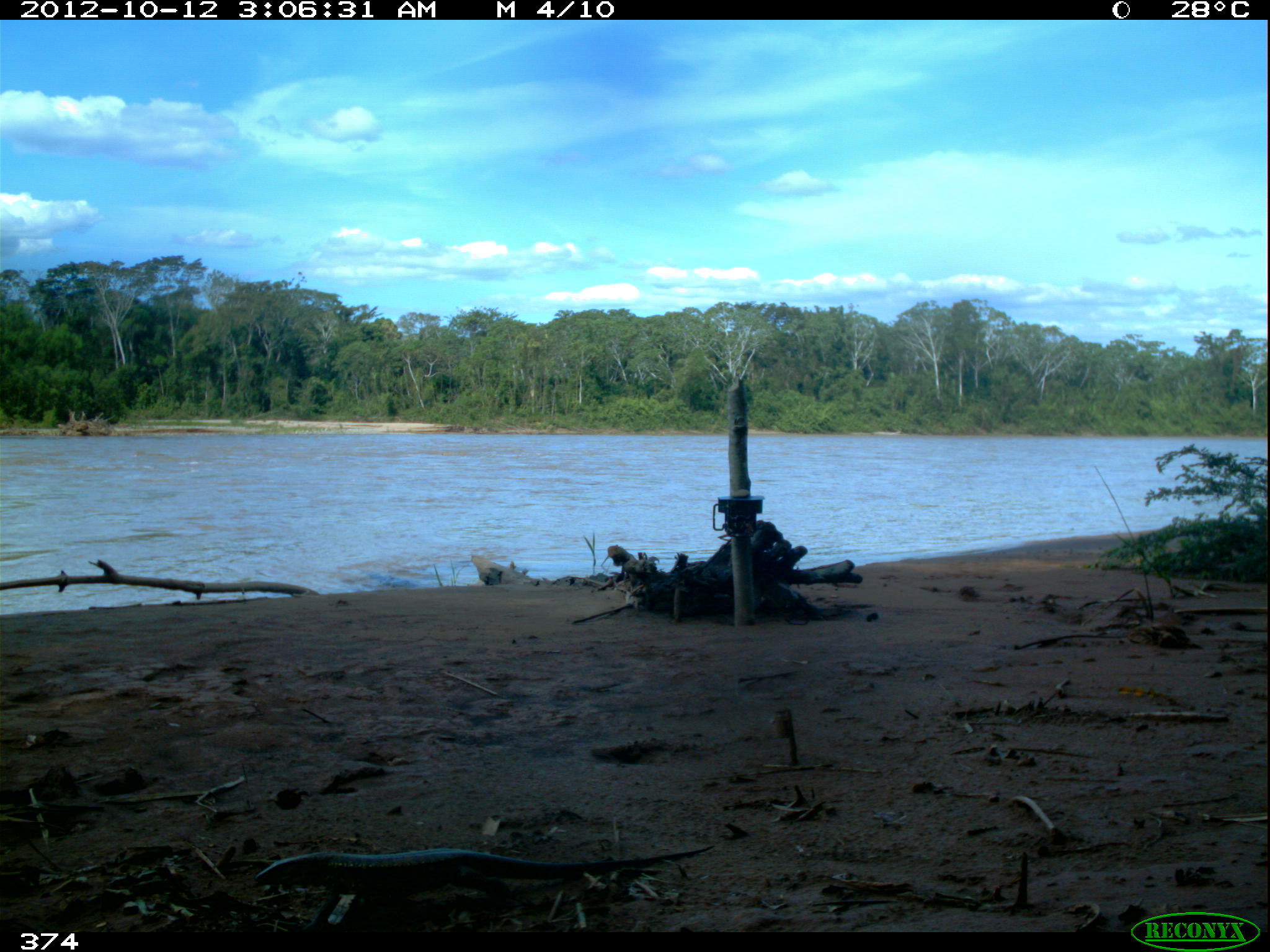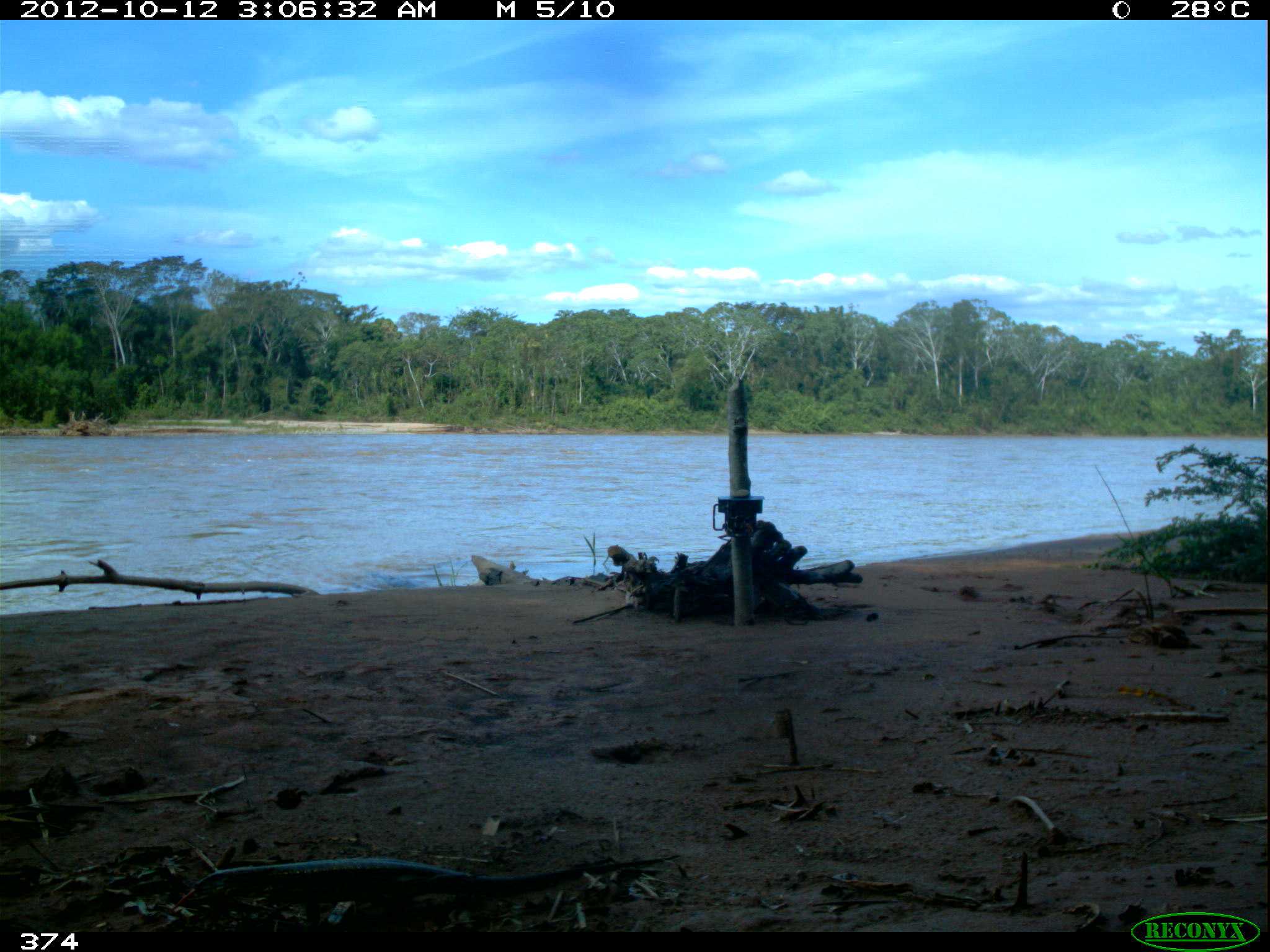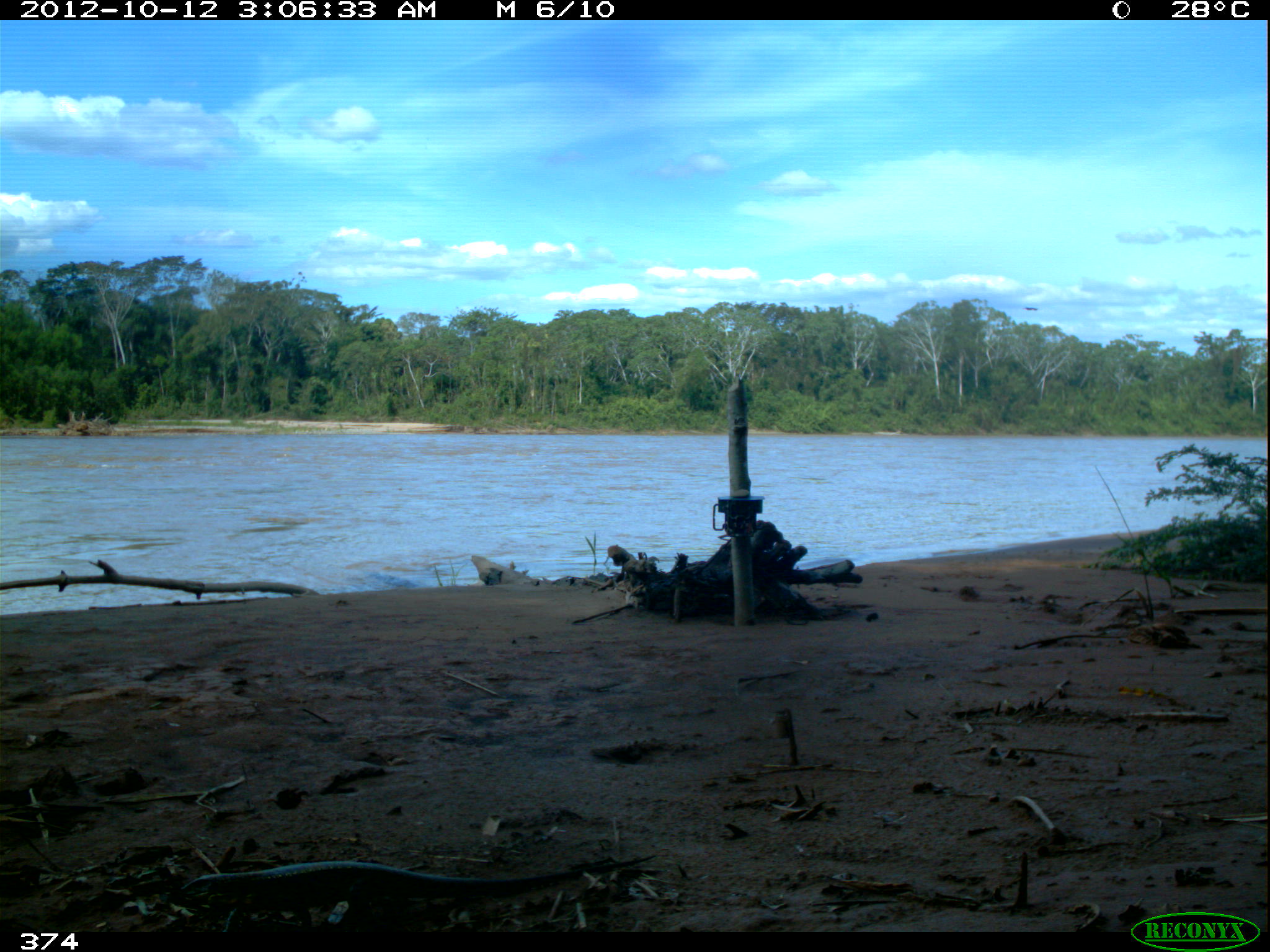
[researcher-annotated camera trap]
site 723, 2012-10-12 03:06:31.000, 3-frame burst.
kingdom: Animalia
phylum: Chordata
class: Reptilia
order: Squamata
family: Teiidae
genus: Tupinambis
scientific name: Tupinambis teguixin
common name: gold tegu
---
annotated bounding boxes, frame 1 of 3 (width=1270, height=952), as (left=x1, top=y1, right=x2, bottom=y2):
tupinambis teguixin: (left=251, top=845, right=713, bottom=931)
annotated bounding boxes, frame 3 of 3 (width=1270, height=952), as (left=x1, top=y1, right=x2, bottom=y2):
tupinambis teguixin: (left=178, top=855, right=656, bottom=931)